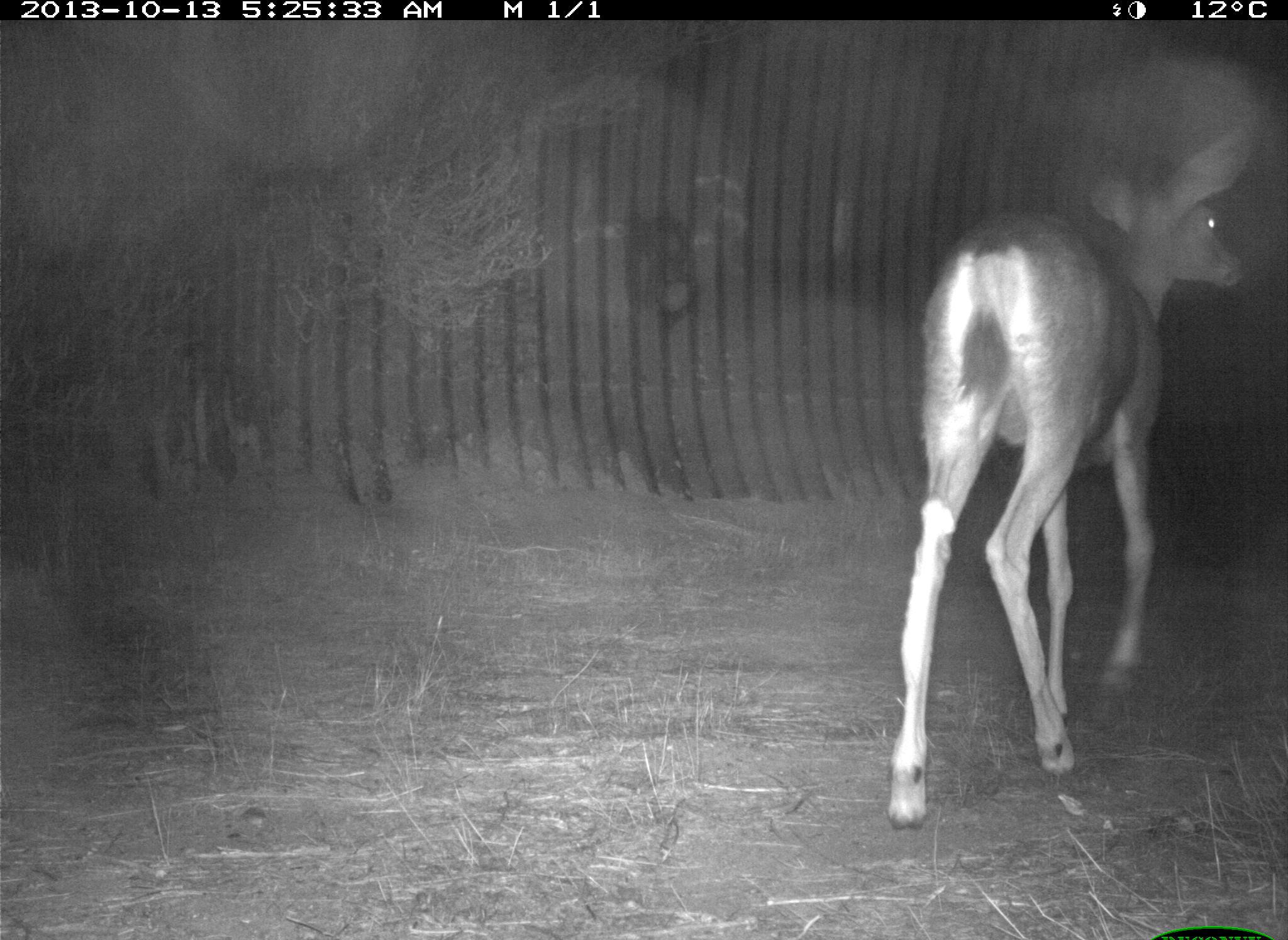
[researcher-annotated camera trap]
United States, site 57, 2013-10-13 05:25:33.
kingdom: Animalia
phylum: Chordata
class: Mammalia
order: Artiodactyla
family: Cervidae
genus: Odocoileus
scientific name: Odocoileus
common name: deer